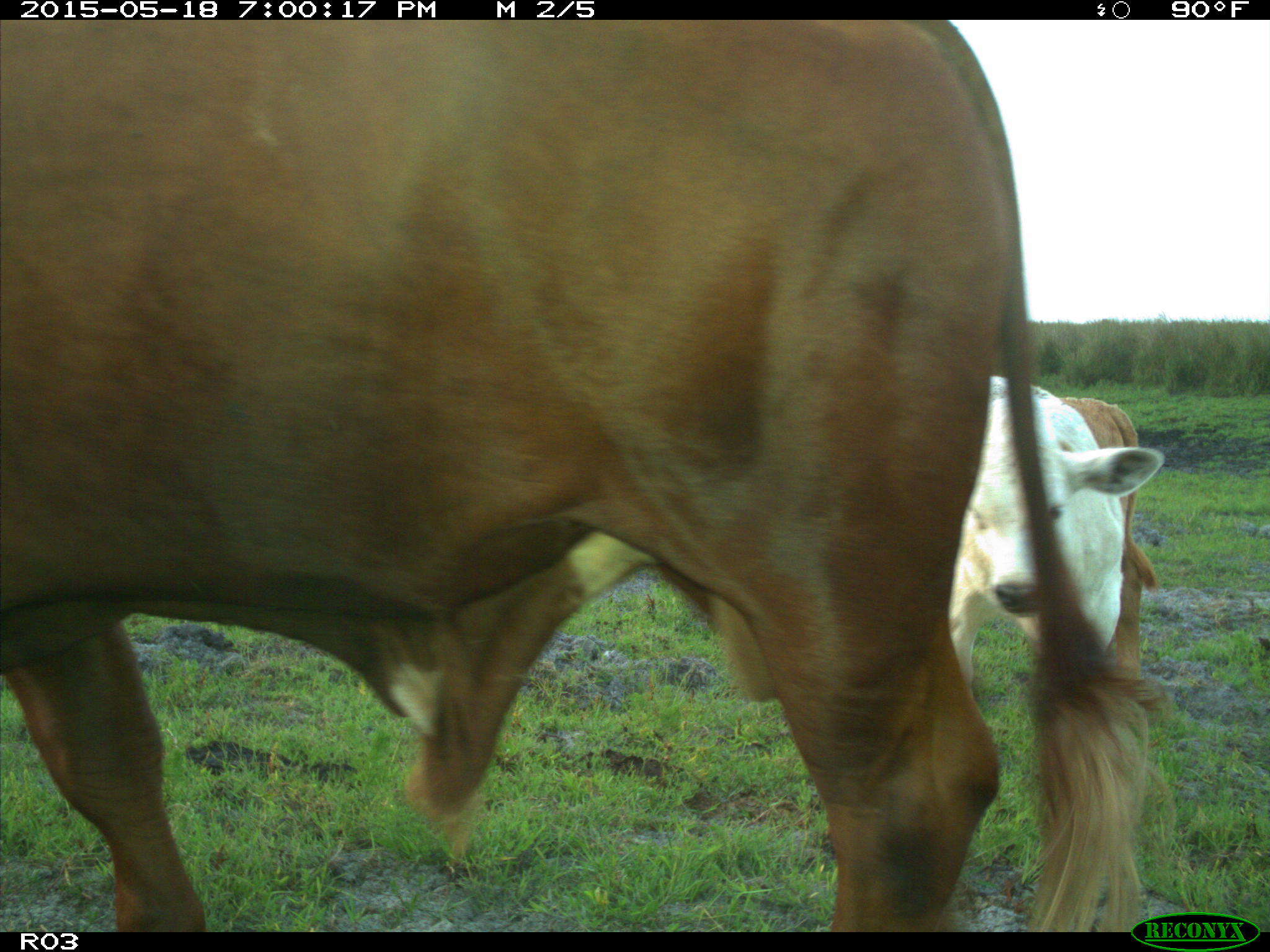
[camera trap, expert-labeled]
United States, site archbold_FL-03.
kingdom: Animalia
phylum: Chordata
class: Mammalia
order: Artiodactyla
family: Bovidae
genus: Bos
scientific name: Bos taurus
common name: domestic cow